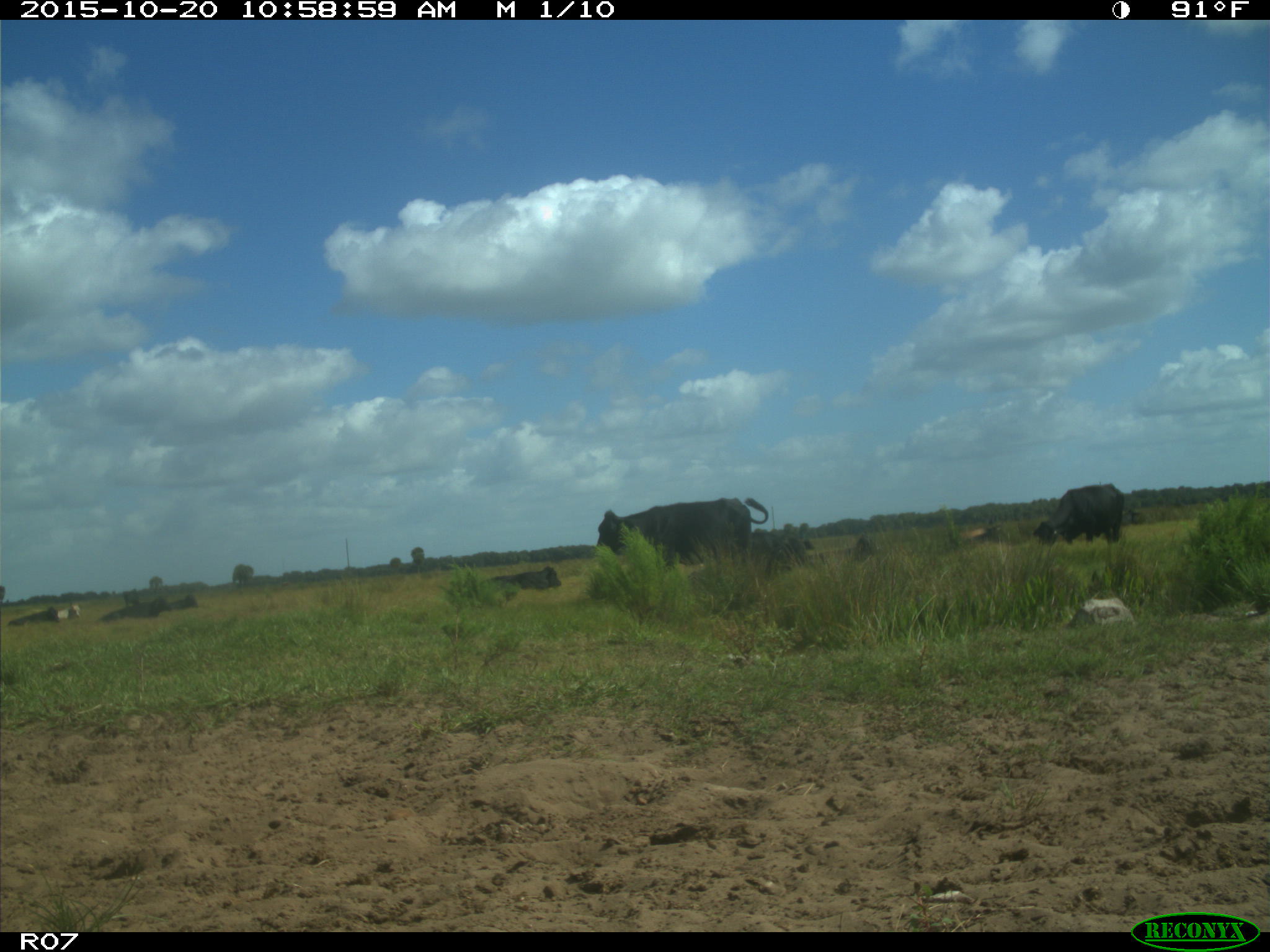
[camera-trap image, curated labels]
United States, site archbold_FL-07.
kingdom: Animalia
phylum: Chordata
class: Mammalia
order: Artiodactyla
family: Bovidae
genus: Bos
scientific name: Bos taurus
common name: domestic cow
Bos taurus (domestic cow).